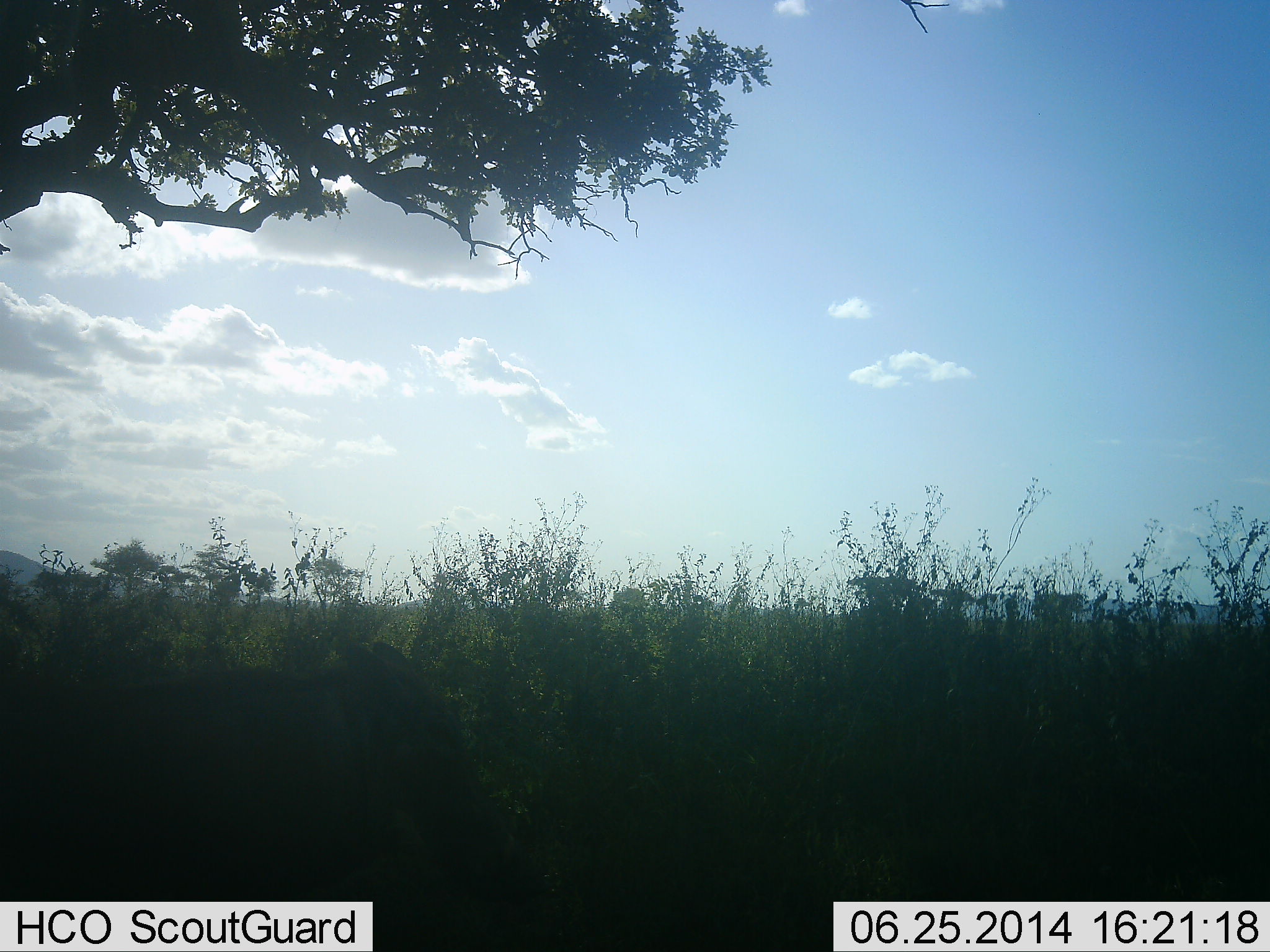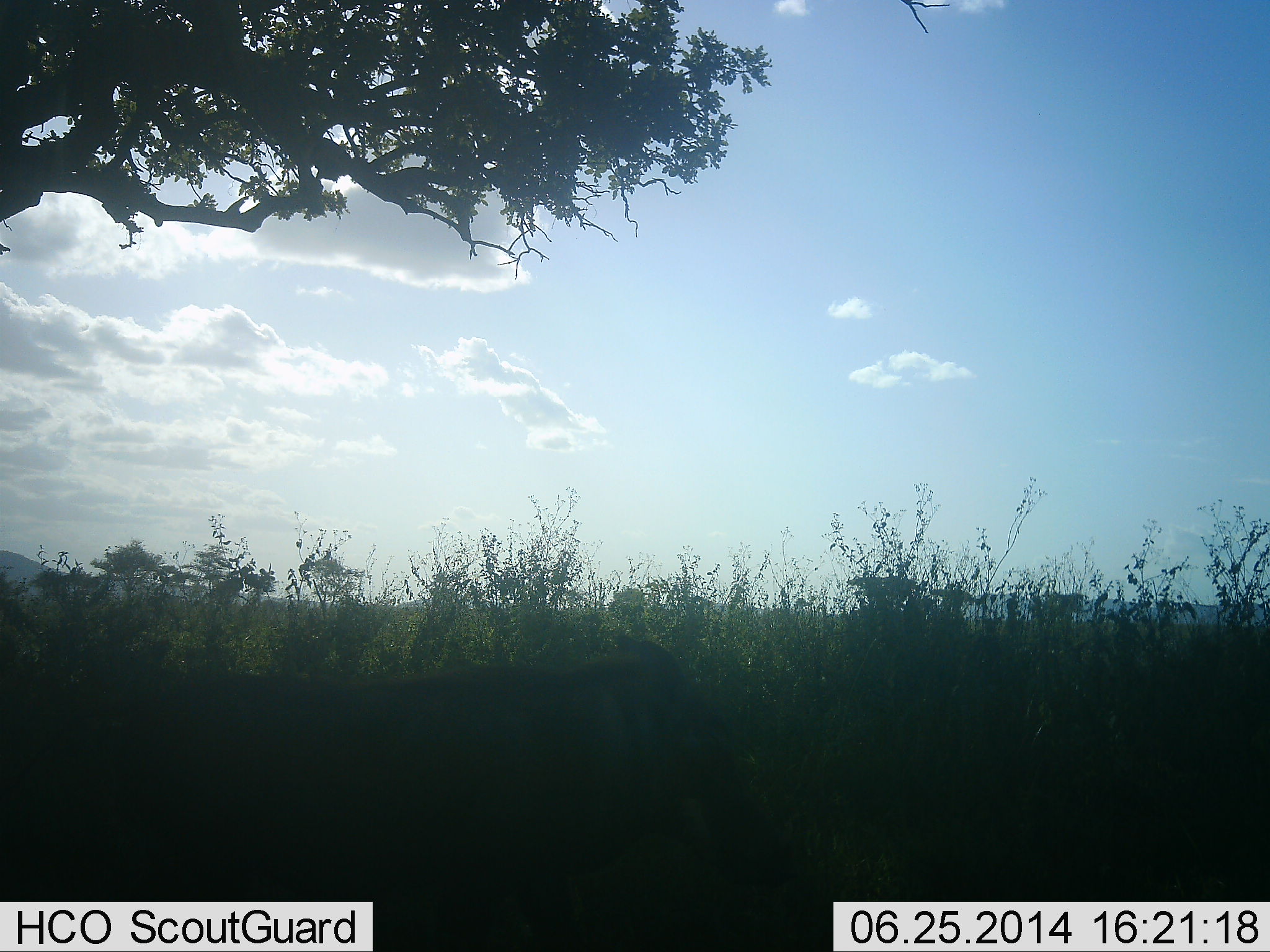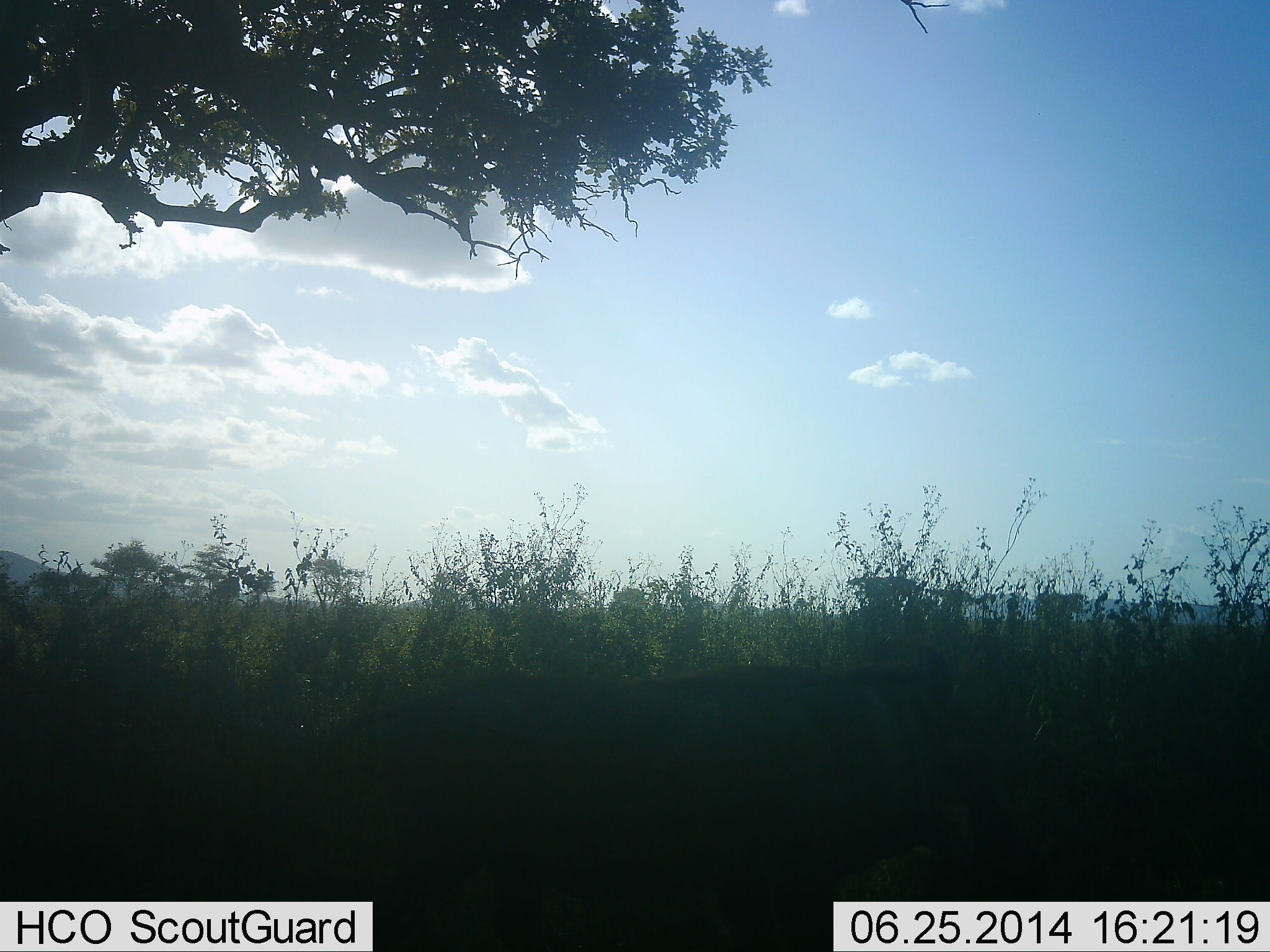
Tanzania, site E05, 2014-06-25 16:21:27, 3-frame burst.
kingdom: Animalia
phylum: Chordata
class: Mammalia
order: Artiodactyla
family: Suidae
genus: Phacochoerus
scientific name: Phacochoerus africanus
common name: warthog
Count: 1.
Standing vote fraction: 0%.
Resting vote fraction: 0%.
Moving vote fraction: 100%.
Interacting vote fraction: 0%.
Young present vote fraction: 0%.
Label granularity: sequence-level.